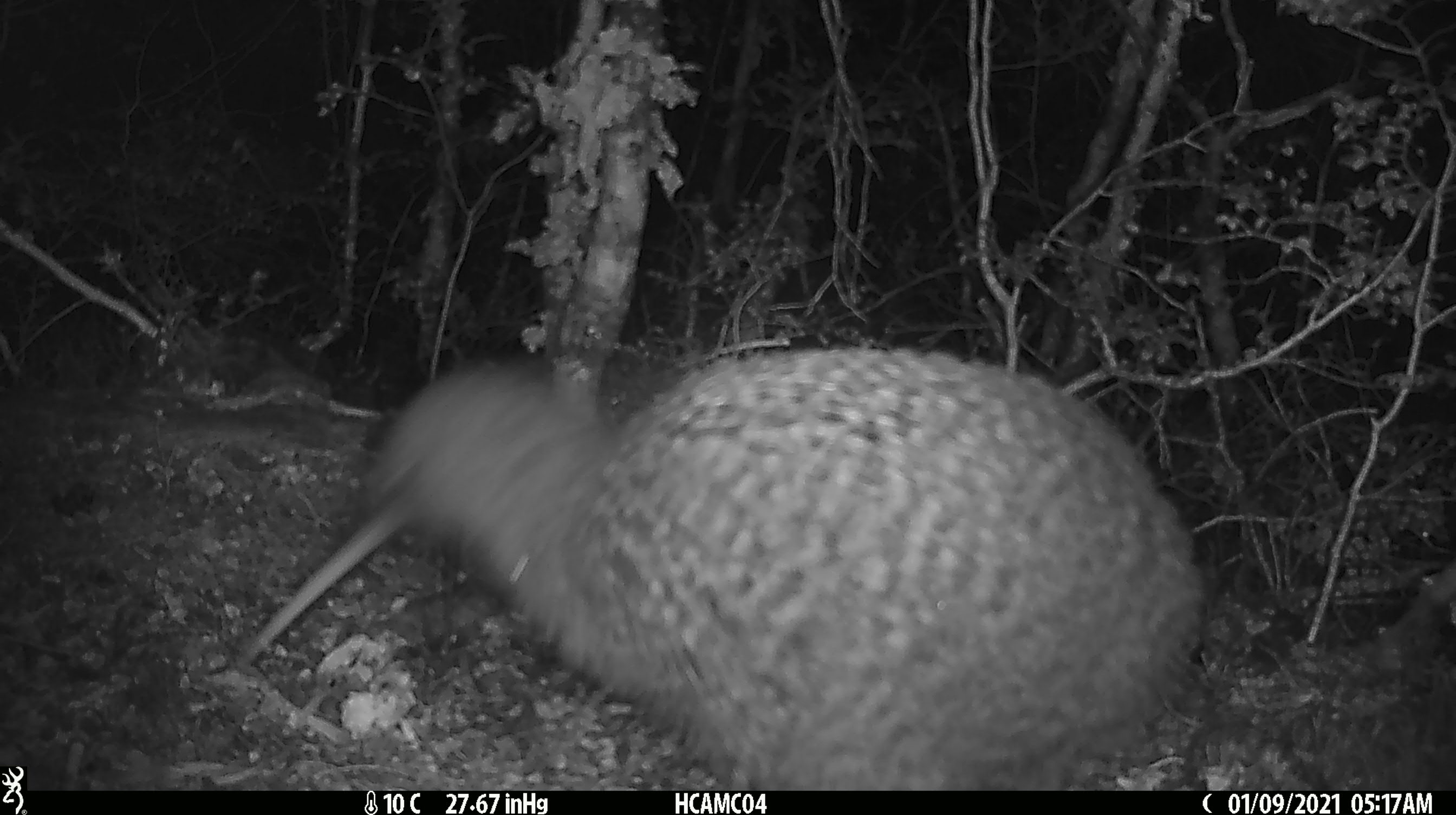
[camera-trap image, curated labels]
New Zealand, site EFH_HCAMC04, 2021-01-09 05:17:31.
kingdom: Animalia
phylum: Chordata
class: Aves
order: Apterygiformes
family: Apterygidae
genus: Apteryx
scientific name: Apteryx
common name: kiwi